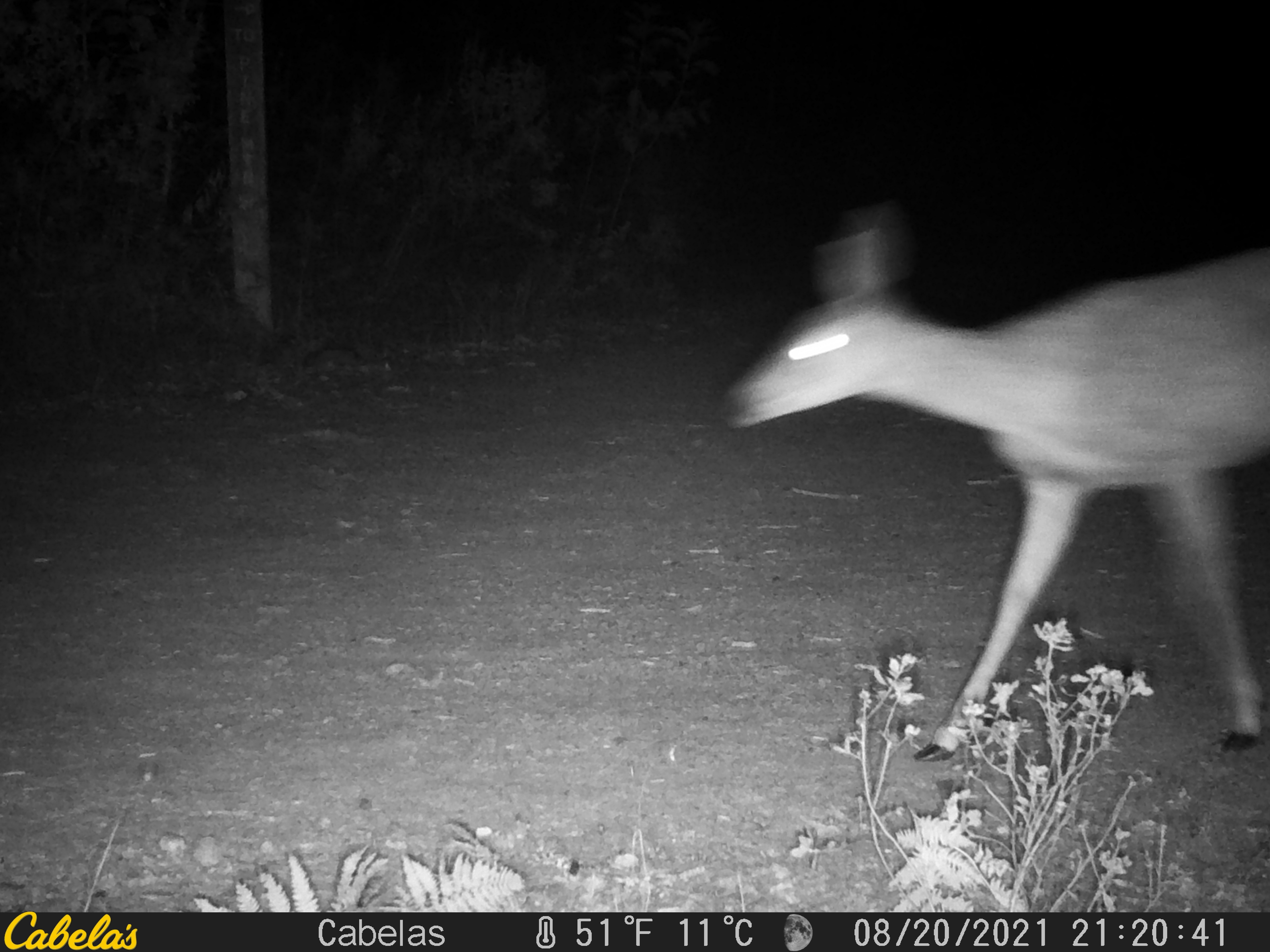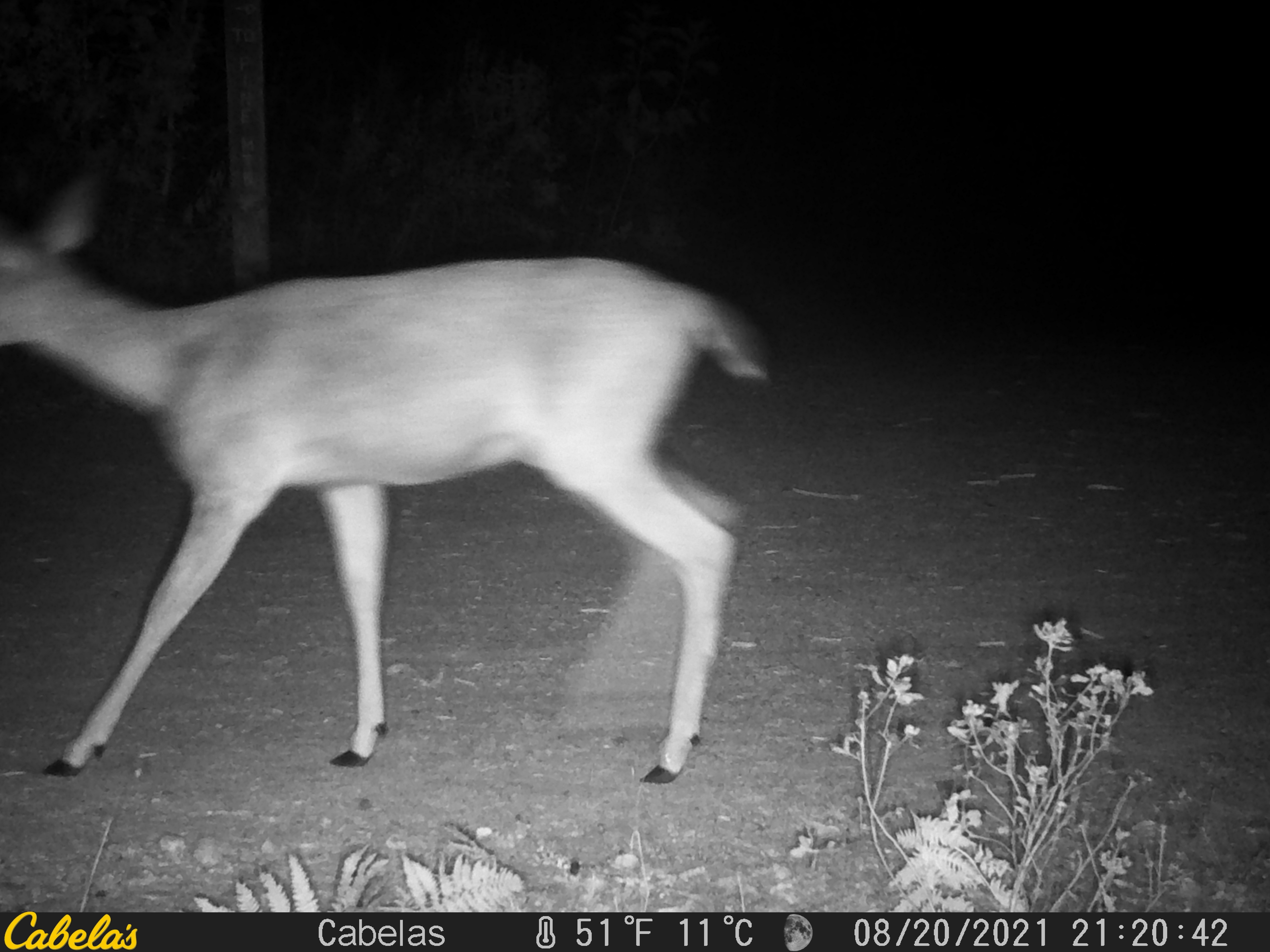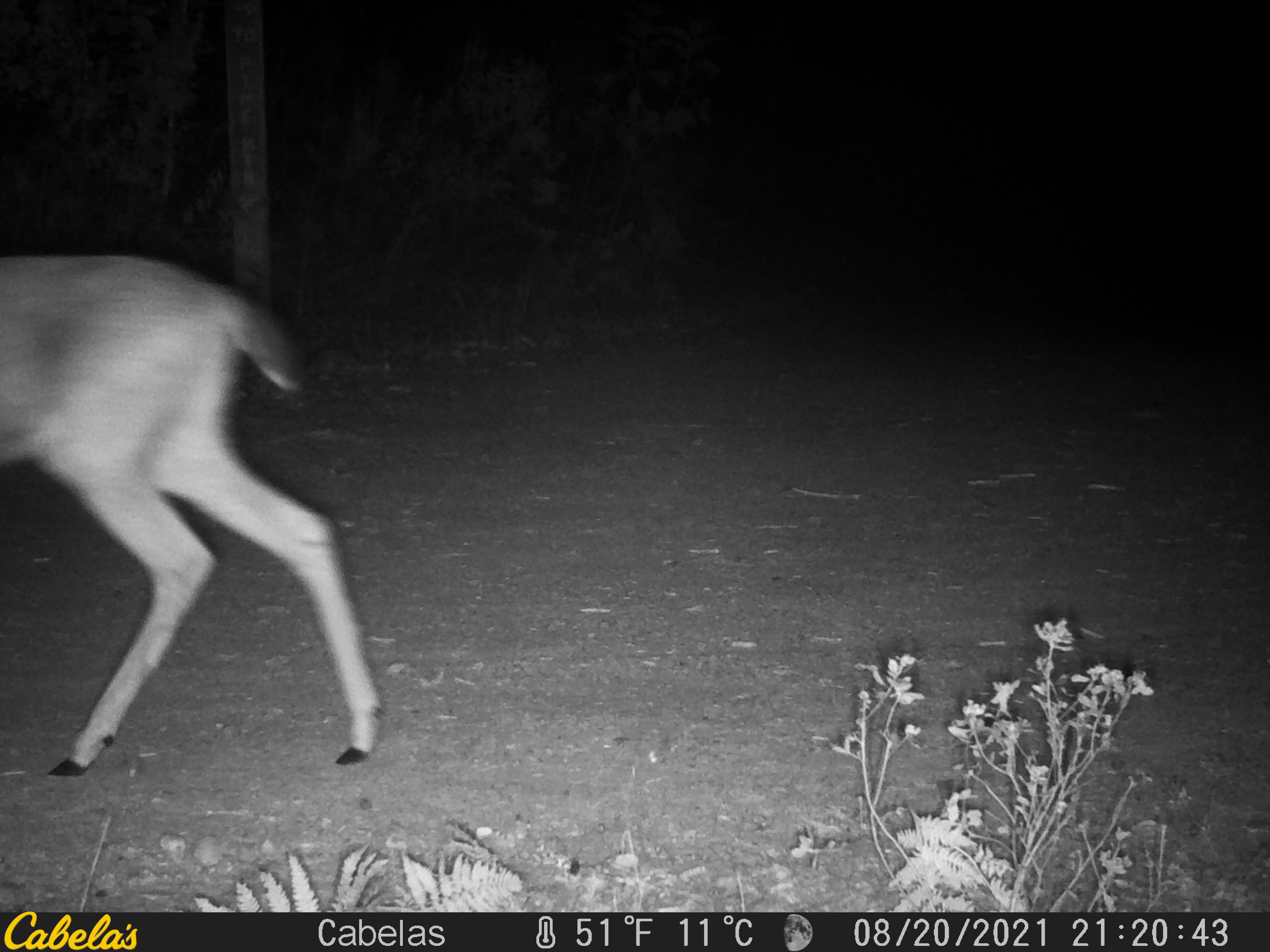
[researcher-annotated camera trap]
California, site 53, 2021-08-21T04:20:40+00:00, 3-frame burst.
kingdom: Animalia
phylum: Chordata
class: Mammalia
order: Artiodactyla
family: Cervidae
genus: Odocoileus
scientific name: Odocoileus hemionus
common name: mule deer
Mule deer (Odocoileus hemionus).